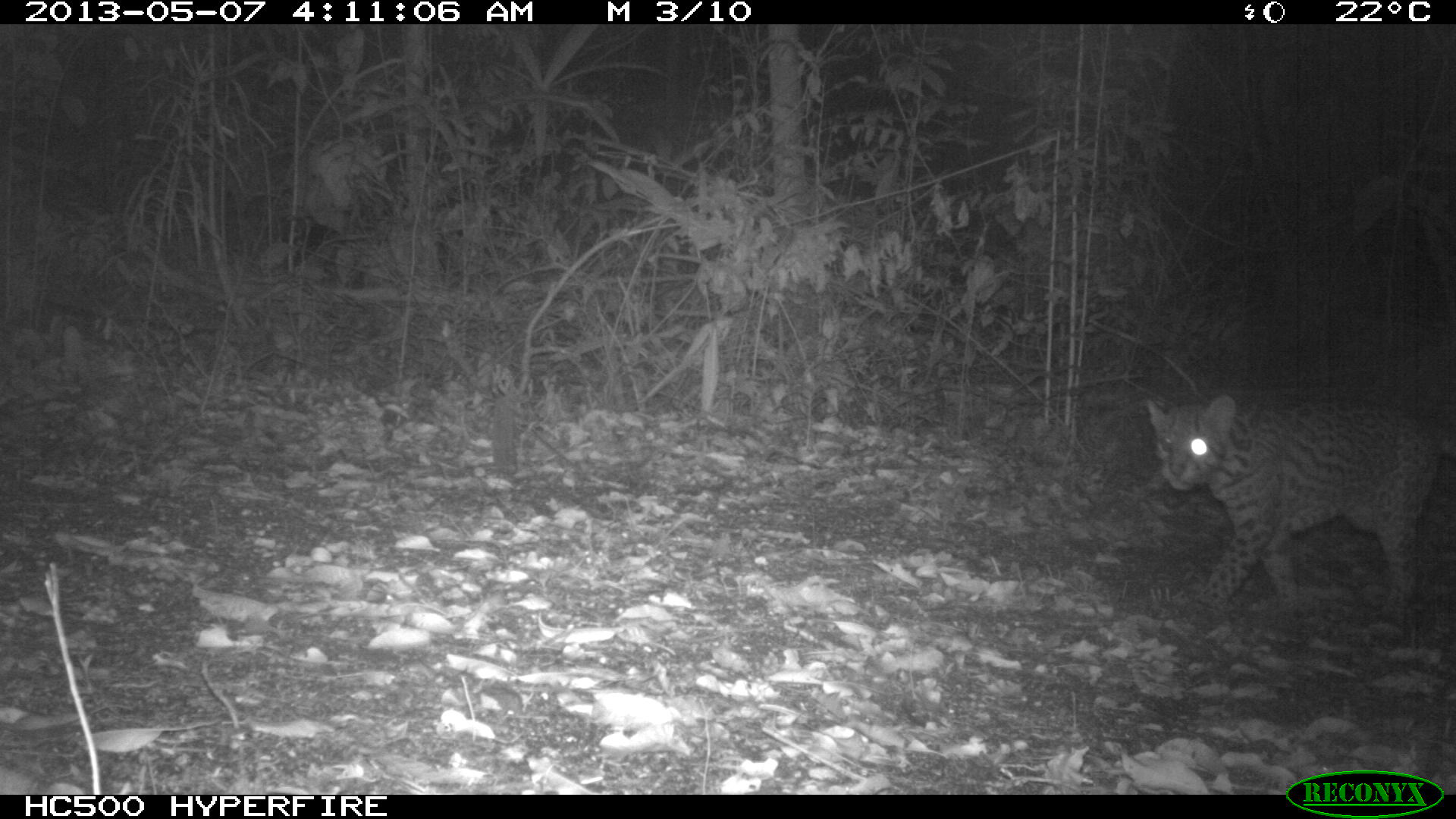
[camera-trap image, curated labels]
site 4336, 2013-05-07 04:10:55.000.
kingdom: Animalia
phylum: Chordata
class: Mammalia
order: Carnivora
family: Felidae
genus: Leopardus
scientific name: Leopardus pardalis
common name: ocelot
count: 1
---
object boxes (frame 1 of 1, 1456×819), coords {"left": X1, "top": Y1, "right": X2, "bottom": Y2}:
leopardus pardalis: {"left": 1141, "top": 386, "right": 1454, "bottom": 623}